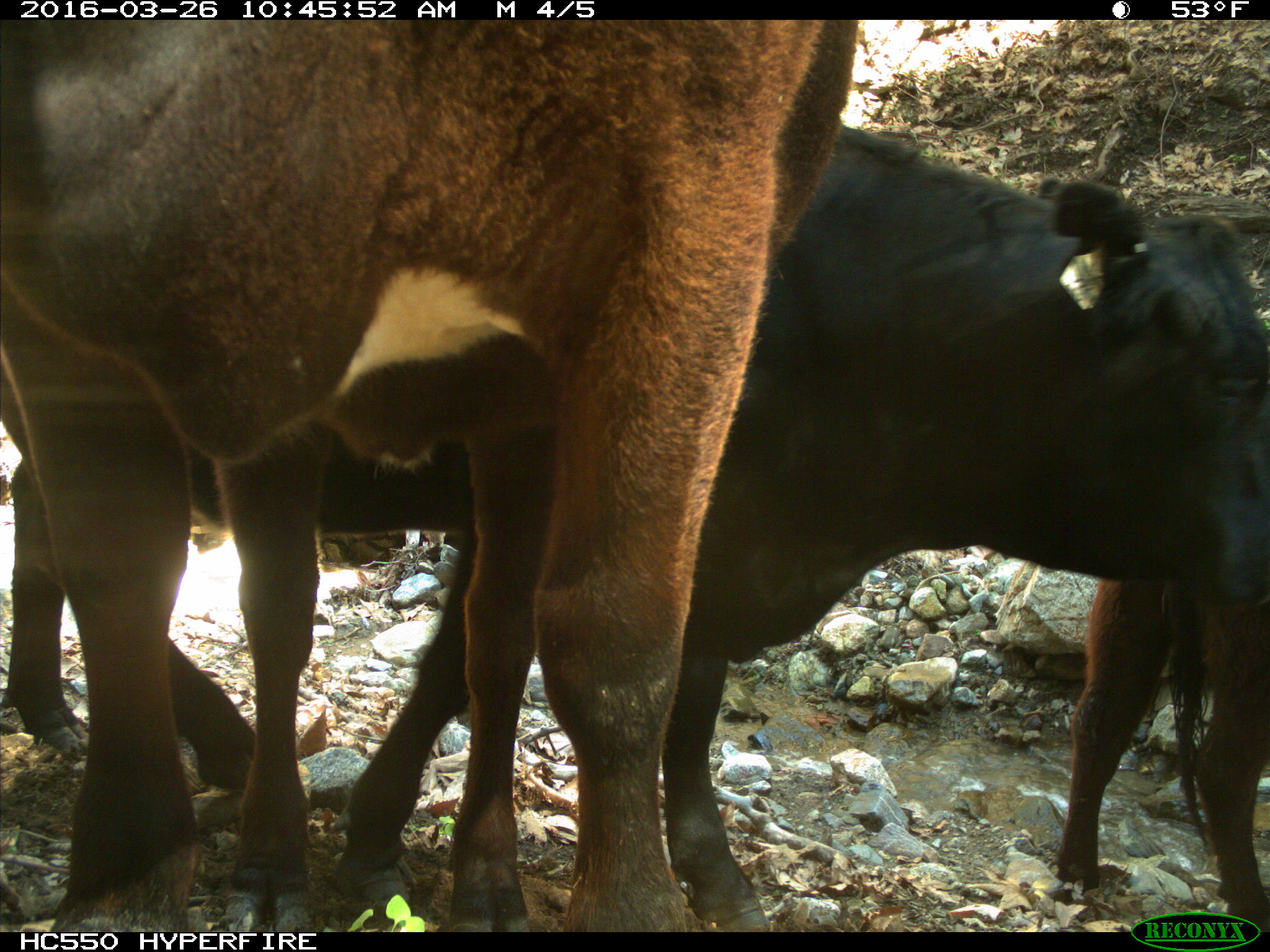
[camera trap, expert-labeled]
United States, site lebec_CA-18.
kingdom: Animalia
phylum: Chordata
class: Mammalia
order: Artiodactyla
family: Bovidae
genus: Bos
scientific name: Bos taurus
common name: domestic cow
Bos taurus (domestic cow).